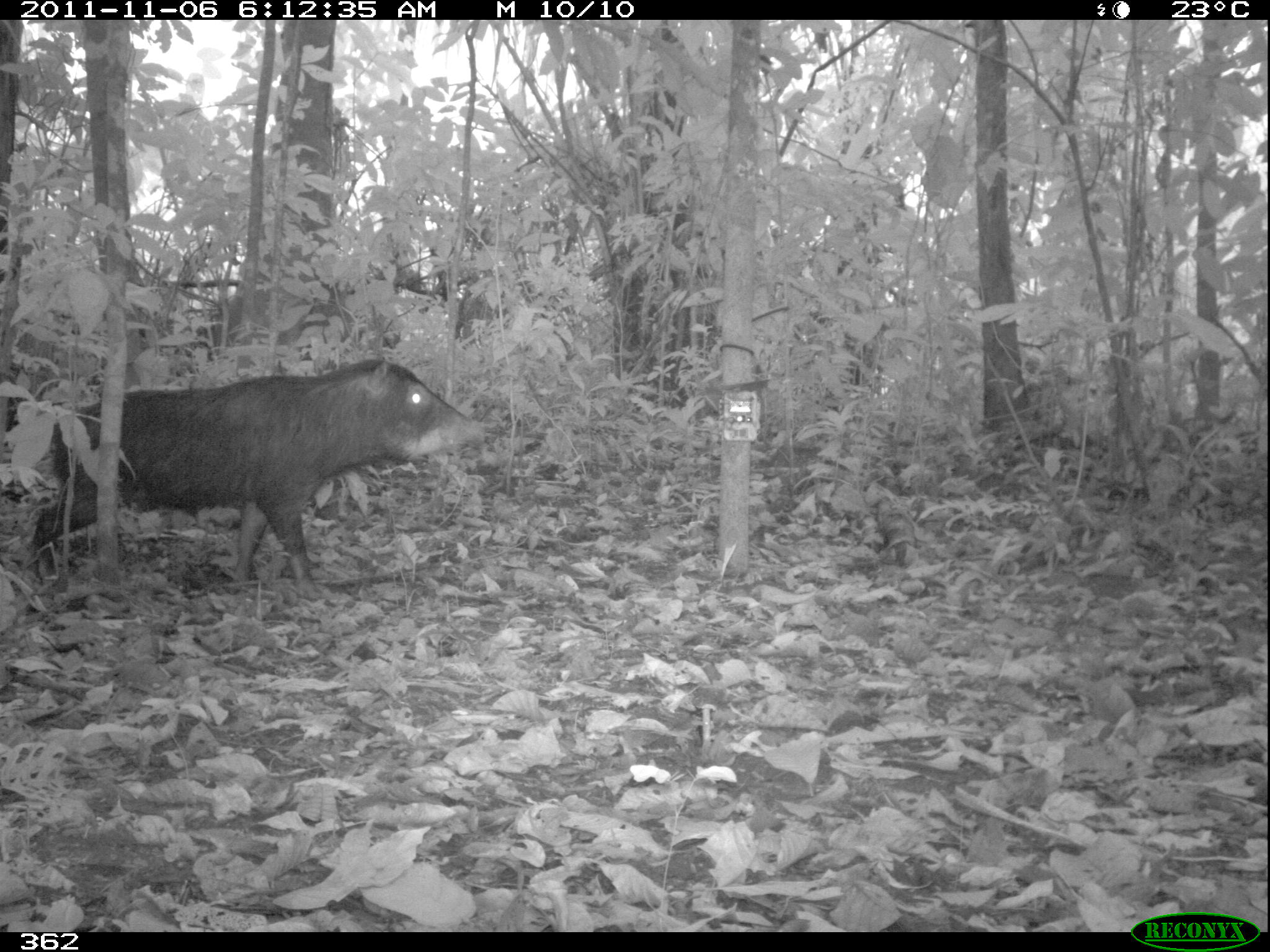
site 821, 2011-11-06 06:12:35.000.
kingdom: Animalia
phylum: Chordata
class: Mammalia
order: Artiodactyla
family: Tayassuidae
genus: Tayassu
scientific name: Tayassu pecari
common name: white-lipped peccary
Tayassu pecari (white-lipped peccary).